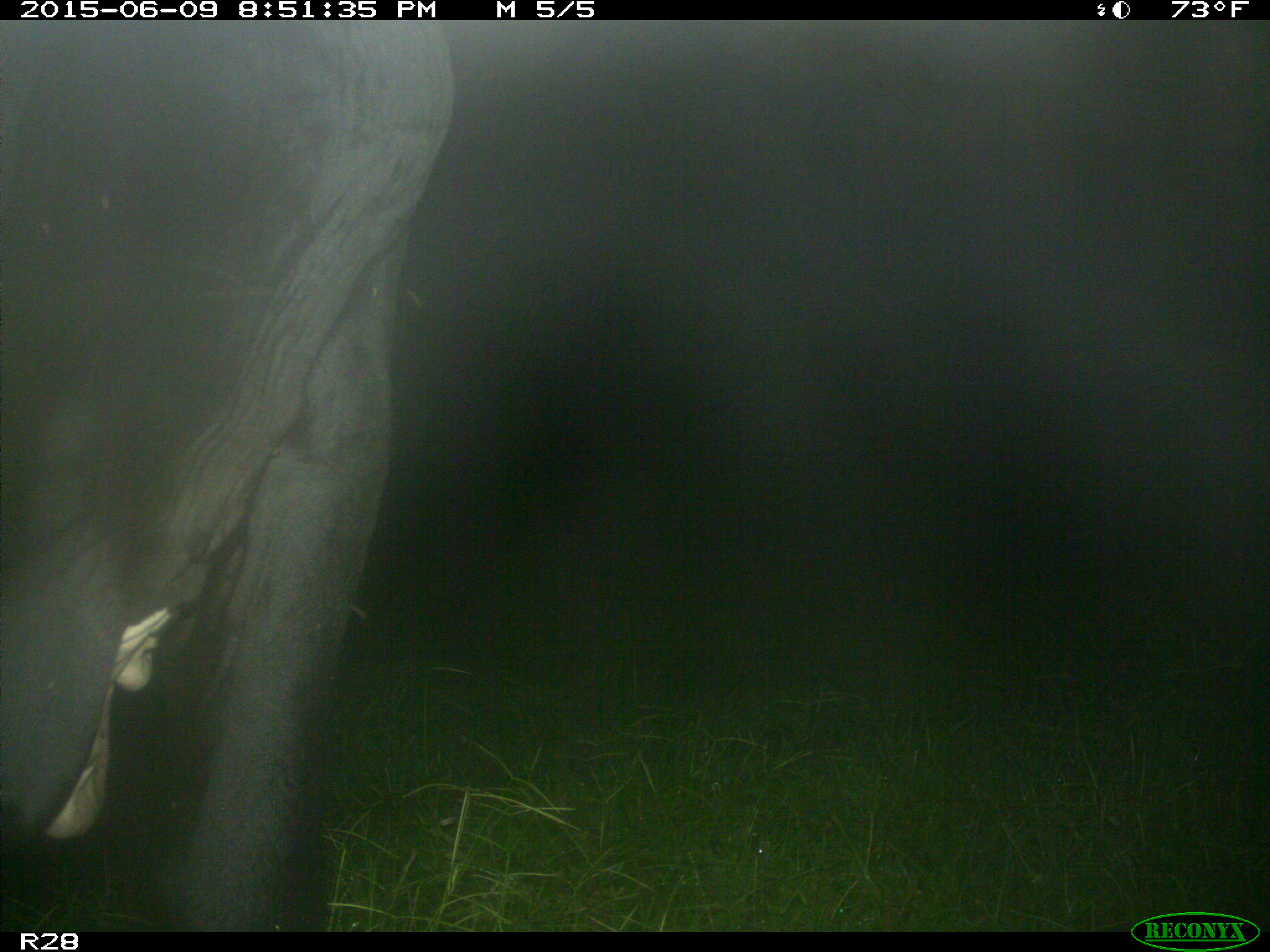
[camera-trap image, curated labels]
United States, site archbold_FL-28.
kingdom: Animalia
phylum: Chordata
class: Mammalia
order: Artiodactyla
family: Bovidae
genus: Bos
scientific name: Bos taurus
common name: domestic cow